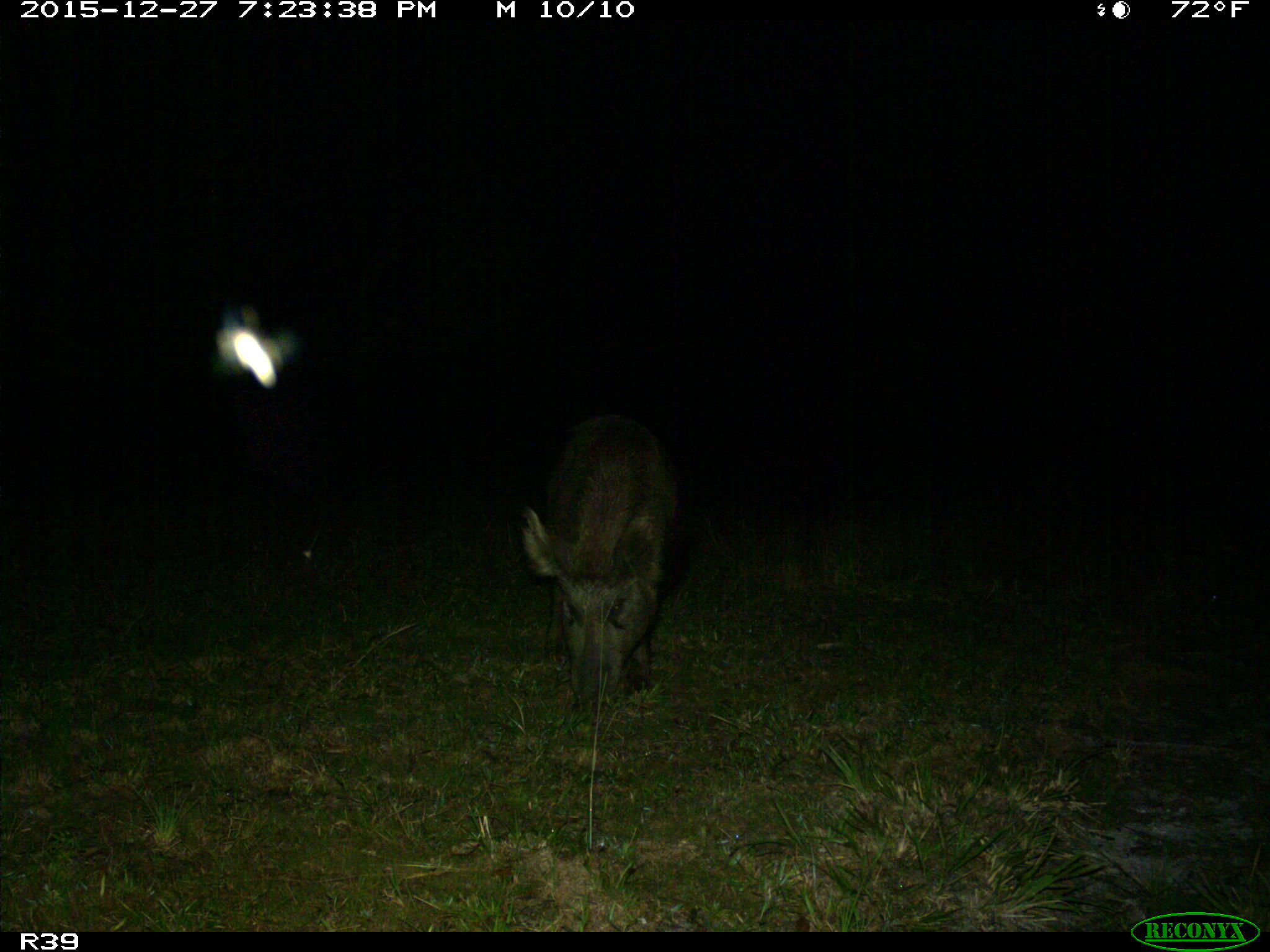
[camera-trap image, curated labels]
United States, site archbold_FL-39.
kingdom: Animalia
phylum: Chordata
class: Mammalia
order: Artiodactyla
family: Suidae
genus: Sus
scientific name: Sus scrofa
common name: wild boar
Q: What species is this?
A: Sus scrofa (wild boar).